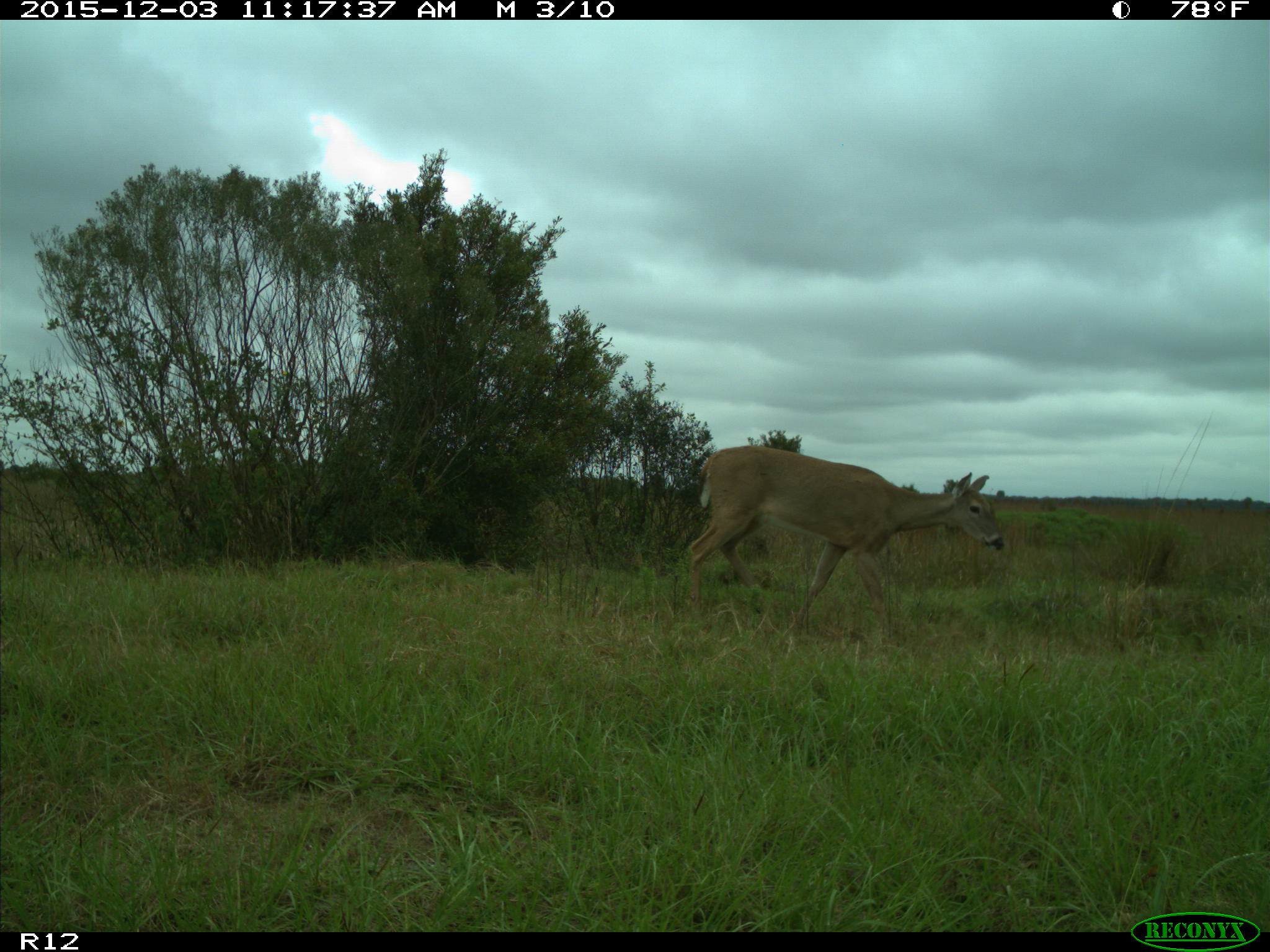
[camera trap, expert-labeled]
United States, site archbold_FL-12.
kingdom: Animalia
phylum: Chordata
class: Mammalia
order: Artiodactyla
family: Cervidae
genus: Odocoileus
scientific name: Odocoileus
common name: deer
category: unidentified deer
Unidentified deer (deer) (Odocoileus).